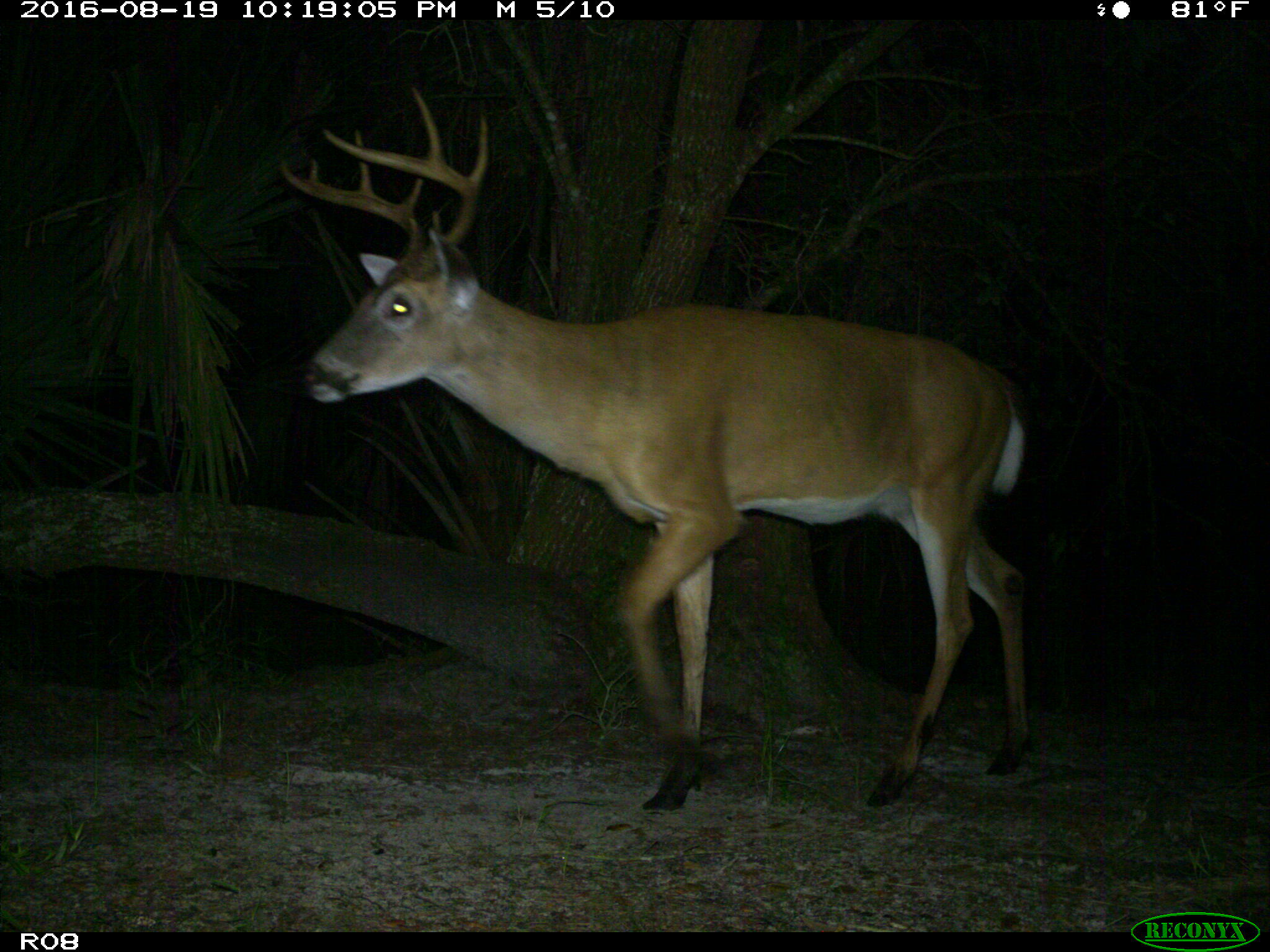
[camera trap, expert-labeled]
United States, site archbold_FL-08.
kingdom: Animalia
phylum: Chordata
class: Mammalia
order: Artiodactyla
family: Cervidae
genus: Odocoileus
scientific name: Odocoileus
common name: deer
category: unidentified deer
Unidentified deer (deer) (Odocoileus).